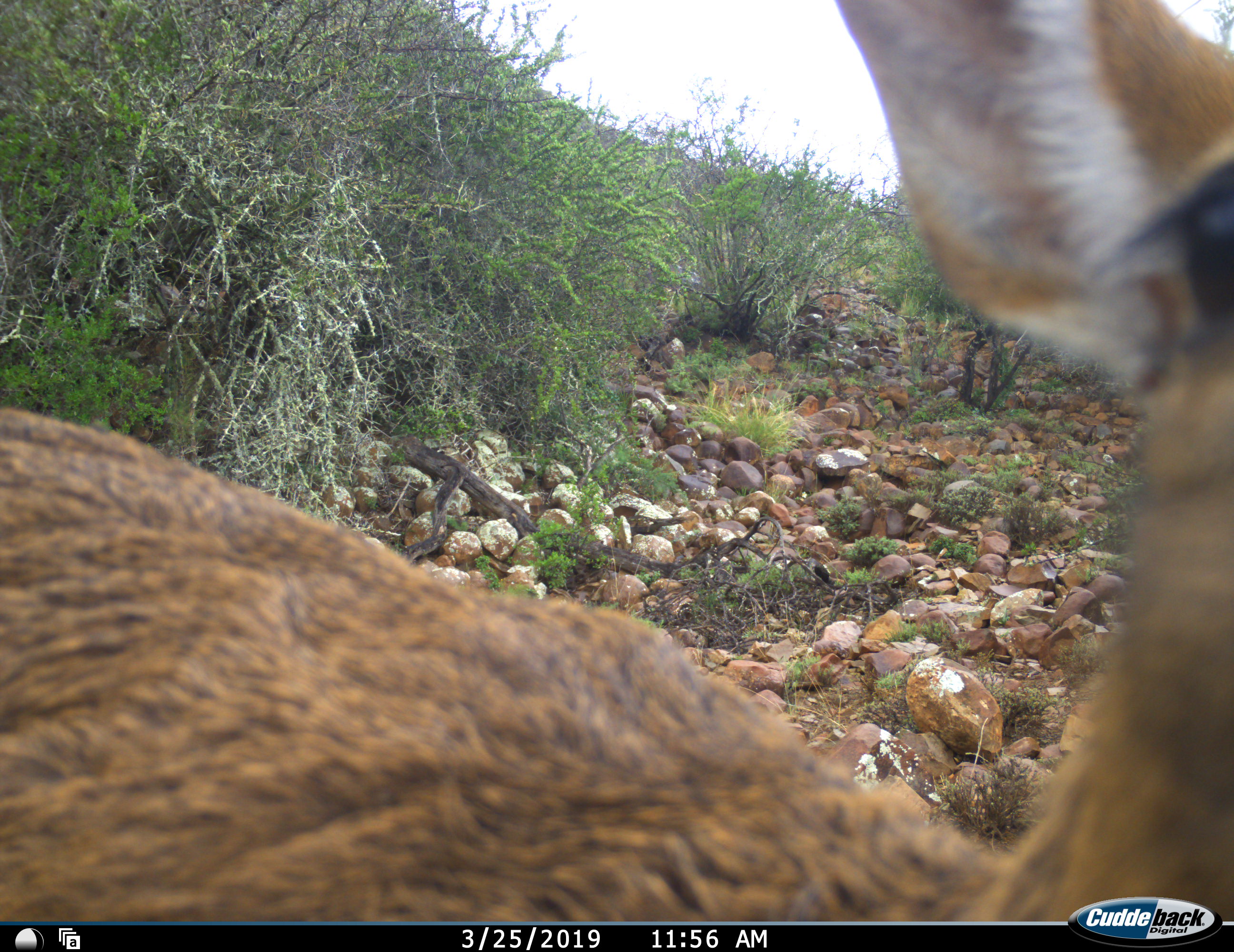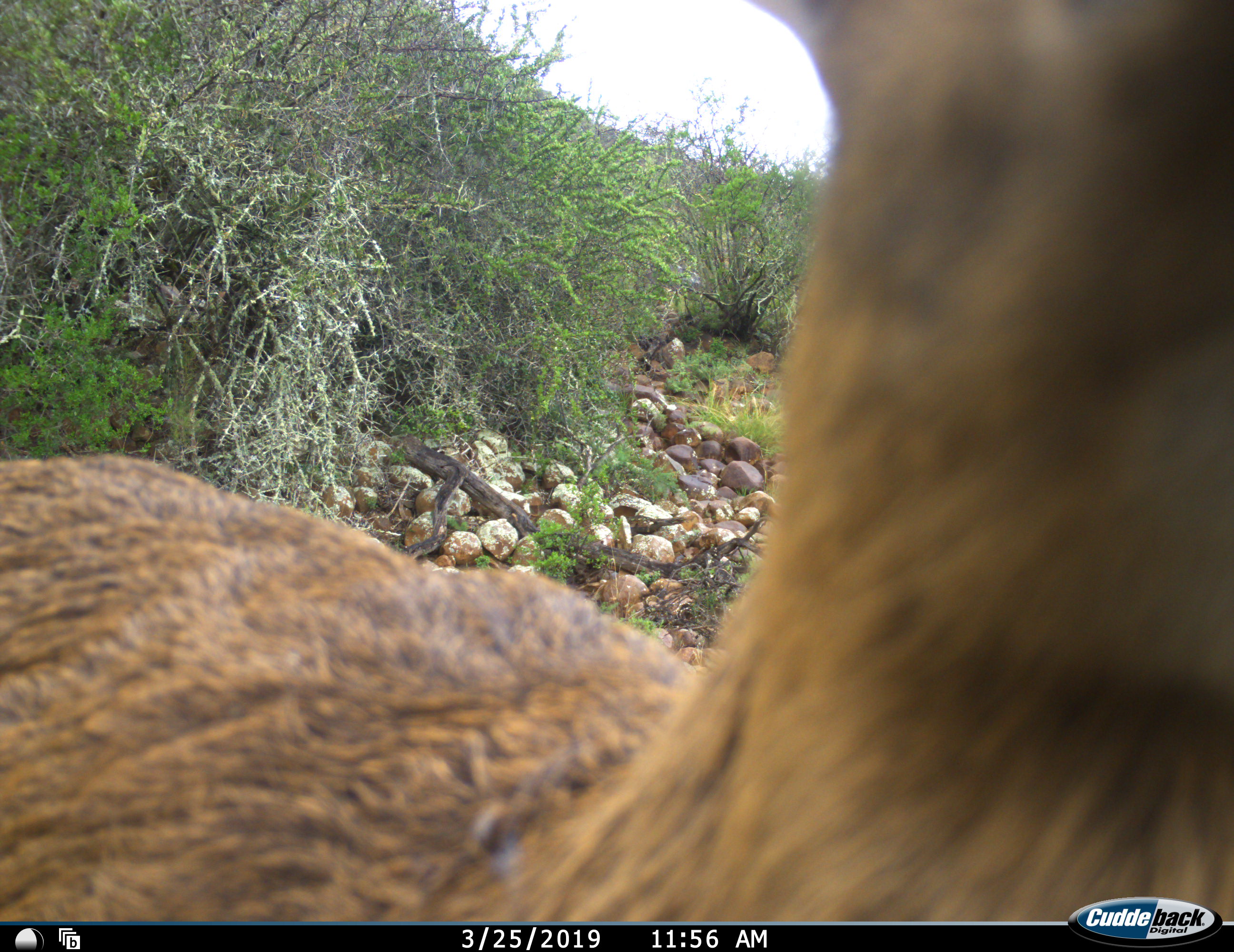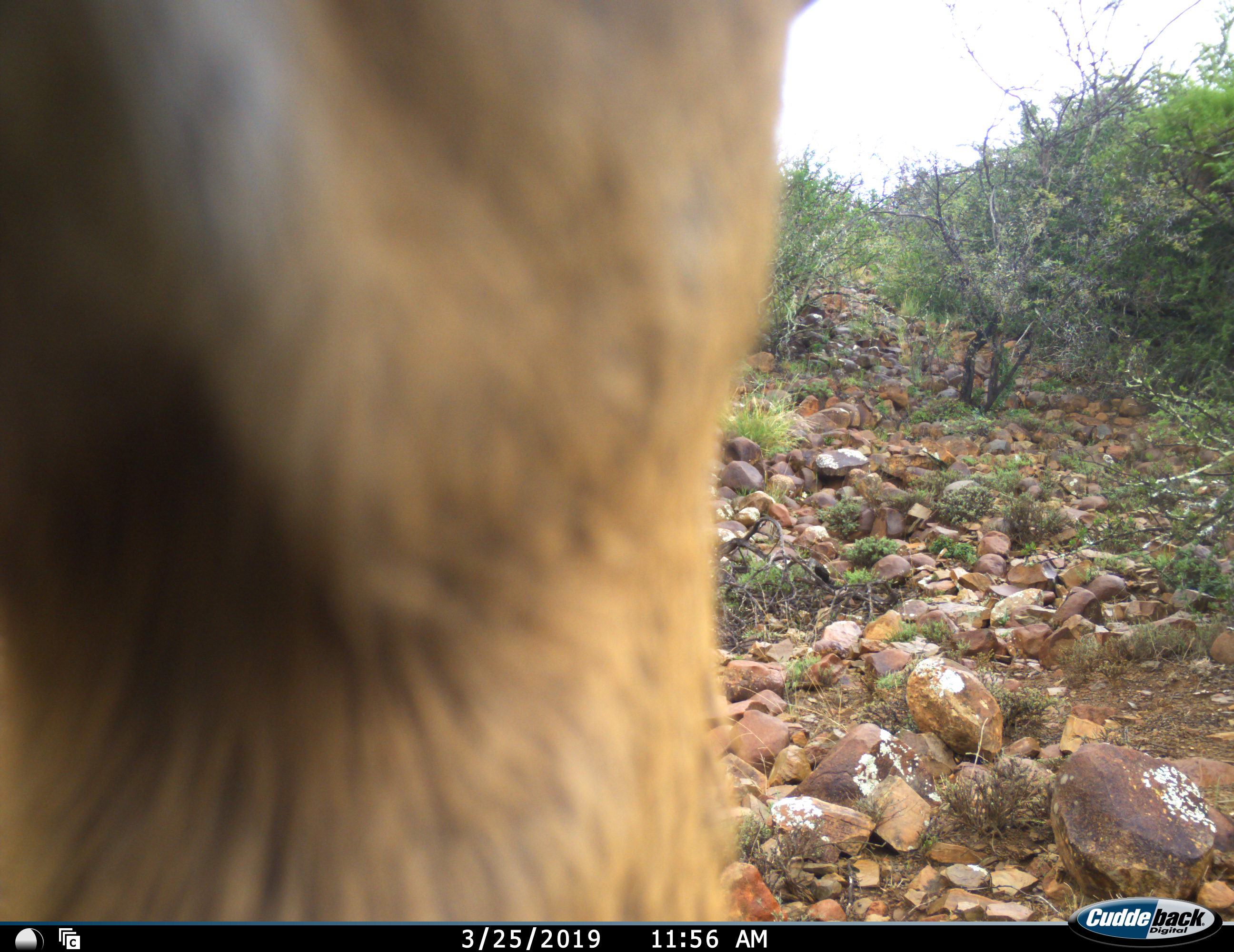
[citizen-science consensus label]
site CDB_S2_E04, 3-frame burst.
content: unidentified animal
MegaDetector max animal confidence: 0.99